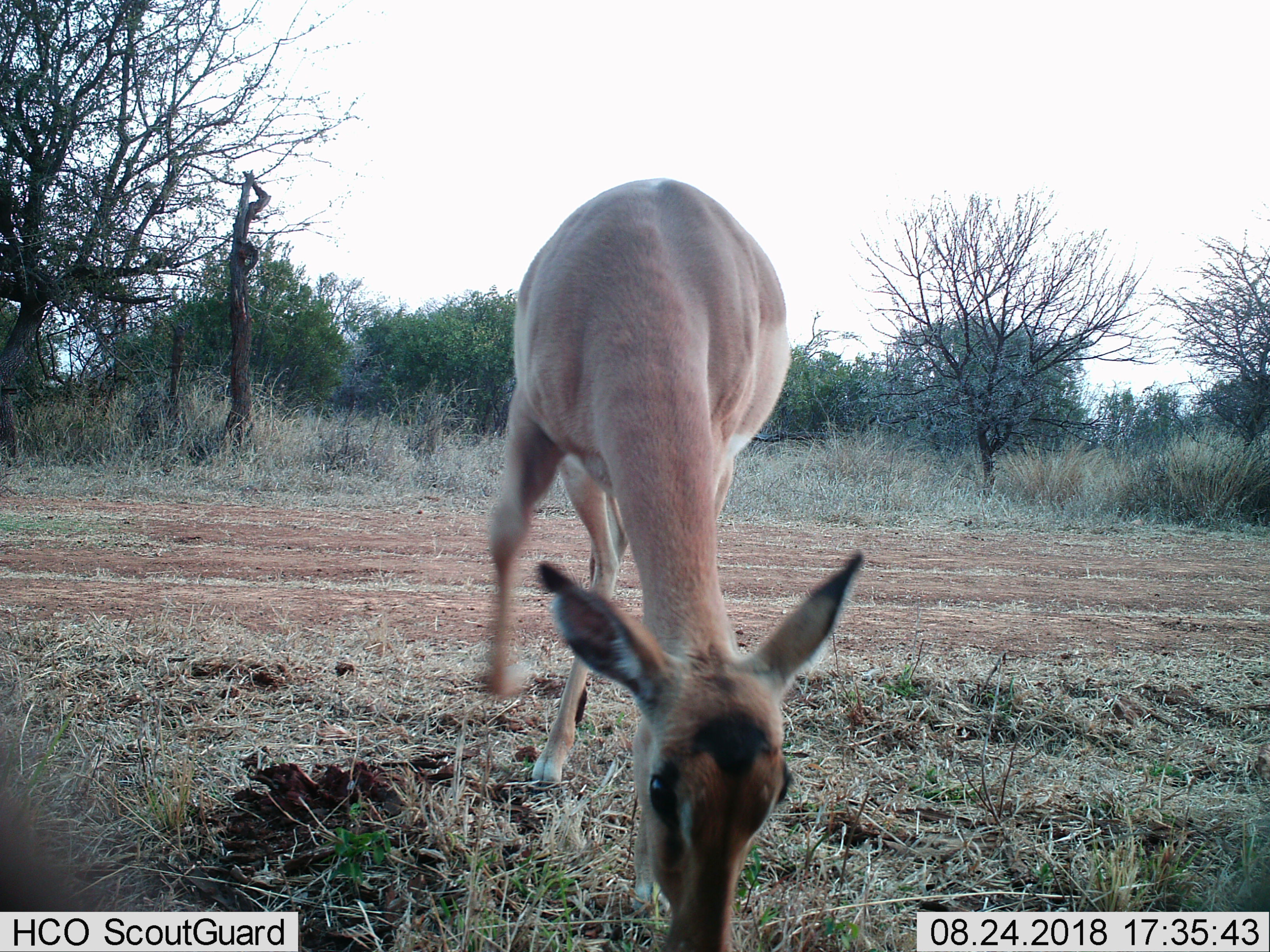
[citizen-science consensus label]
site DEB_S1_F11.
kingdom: Animalia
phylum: Chordata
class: Mammalia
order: Artiodactyla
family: Bovidae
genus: Aepyceros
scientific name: Aepyceros melampus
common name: impala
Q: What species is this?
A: Impala (Aepyceros melampus).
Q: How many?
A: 1.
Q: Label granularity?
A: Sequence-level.